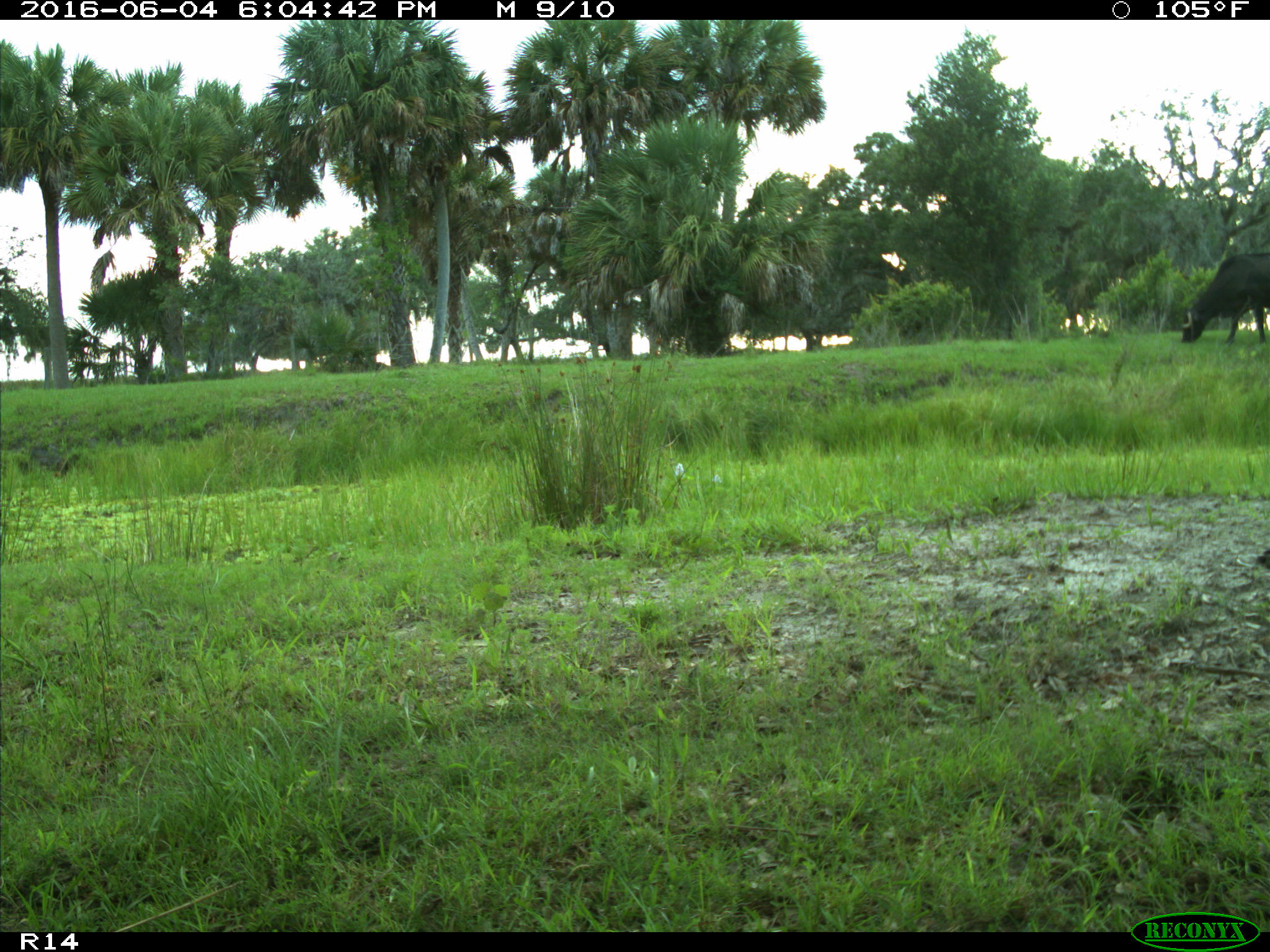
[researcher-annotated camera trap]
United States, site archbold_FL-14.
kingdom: Animalia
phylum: Chordata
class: Mammalia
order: Artiodactyla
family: Bovidae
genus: Bos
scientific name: Bos taurus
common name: domestic cow